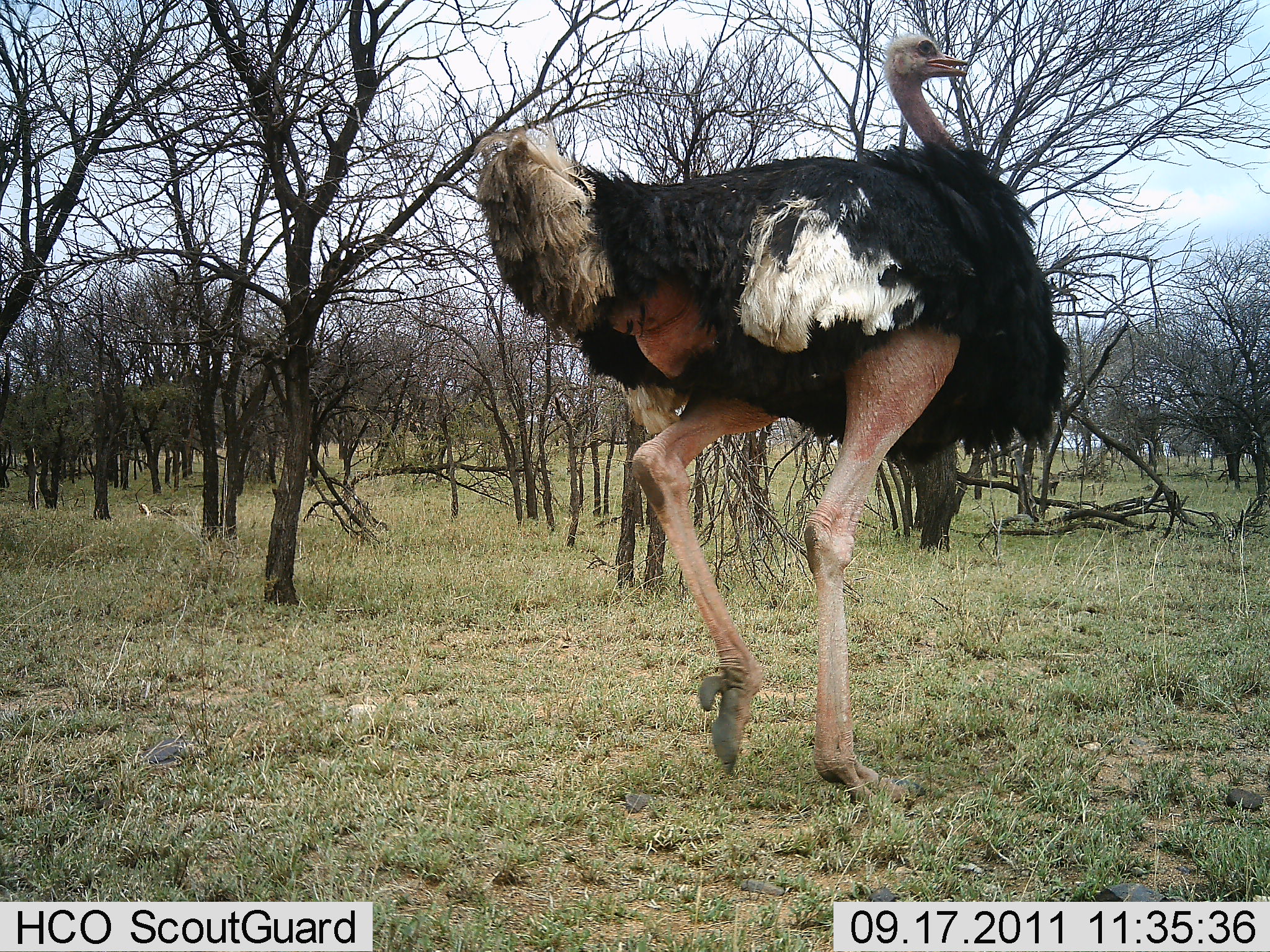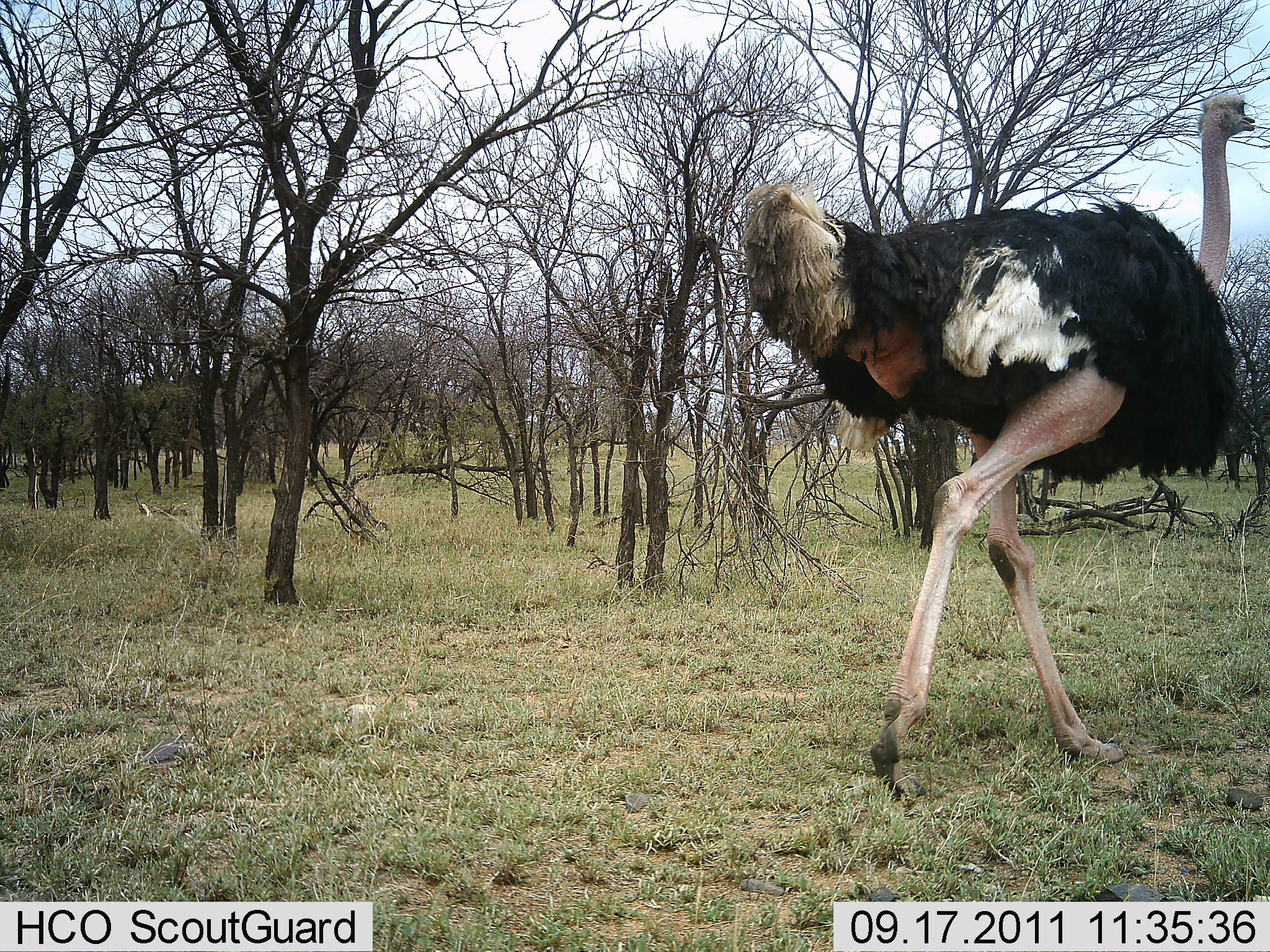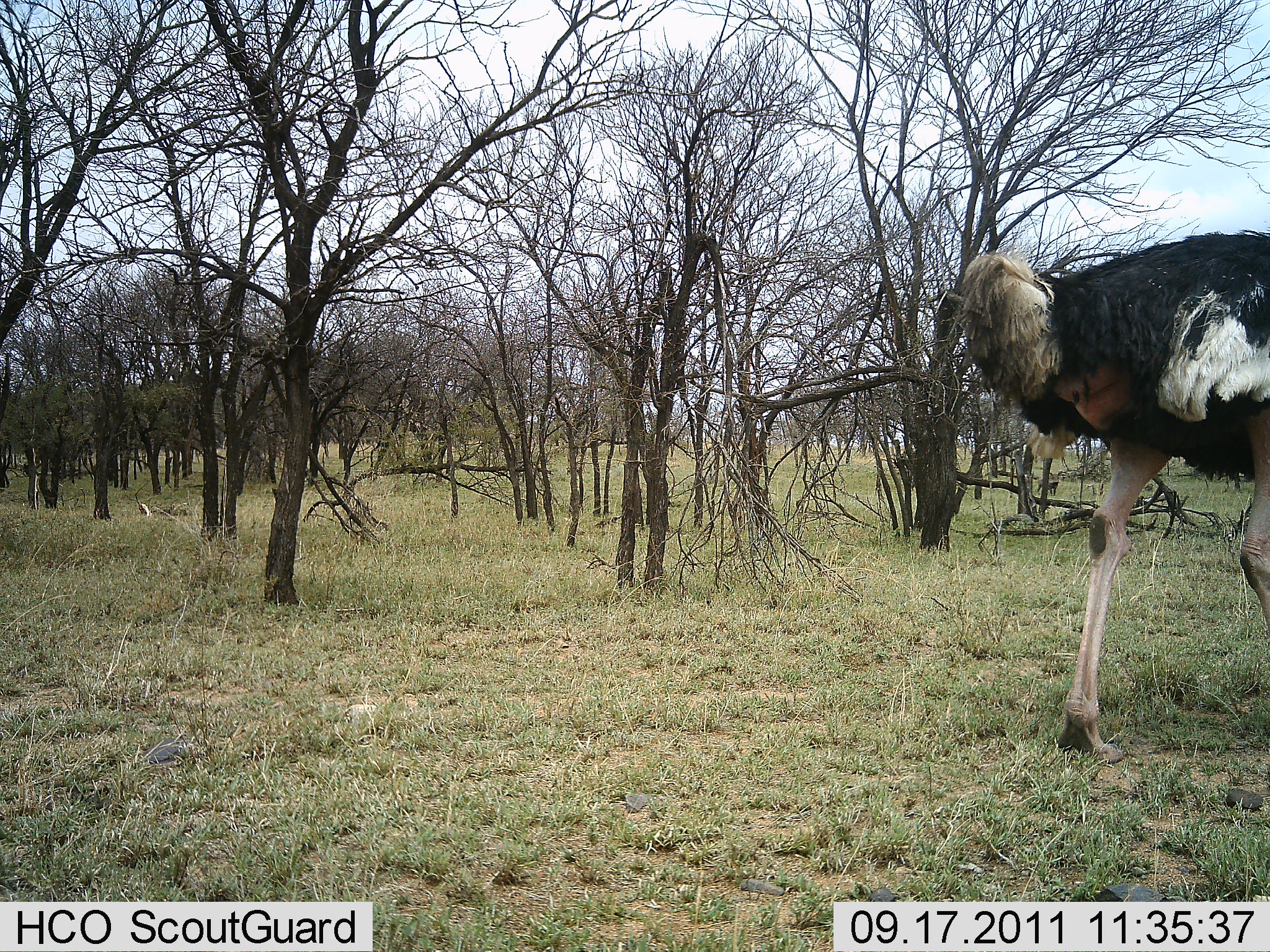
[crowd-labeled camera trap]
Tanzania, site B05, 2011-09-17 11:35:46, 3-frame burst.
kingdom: Animalia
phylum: Chordata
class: Aves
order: Struthioniformes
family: Struthionidae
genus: Struthio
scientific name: Struthio camelus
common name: ostrich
Ostrich (Struthio camelus), count 1. Behavior (volunteer vote fractions): standing 7%, resting 0%, moving 93%, interacting 0%. Young present (vote fraction): 0%. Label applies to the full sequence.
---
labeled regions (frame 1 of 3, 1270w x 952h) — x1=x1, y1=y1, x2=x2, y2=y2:
animal: x1=466, y1=27, x2=1073, y2=473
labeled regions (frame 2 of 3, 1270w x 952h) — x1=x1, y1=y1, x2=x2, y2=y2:
animal: x1=733, y1=89, x2=1259, y2=562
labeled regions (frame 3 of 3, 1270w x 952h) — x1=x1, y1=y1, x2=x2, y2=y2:
animal: x1=953, y1=224, x2=1270, y2=657